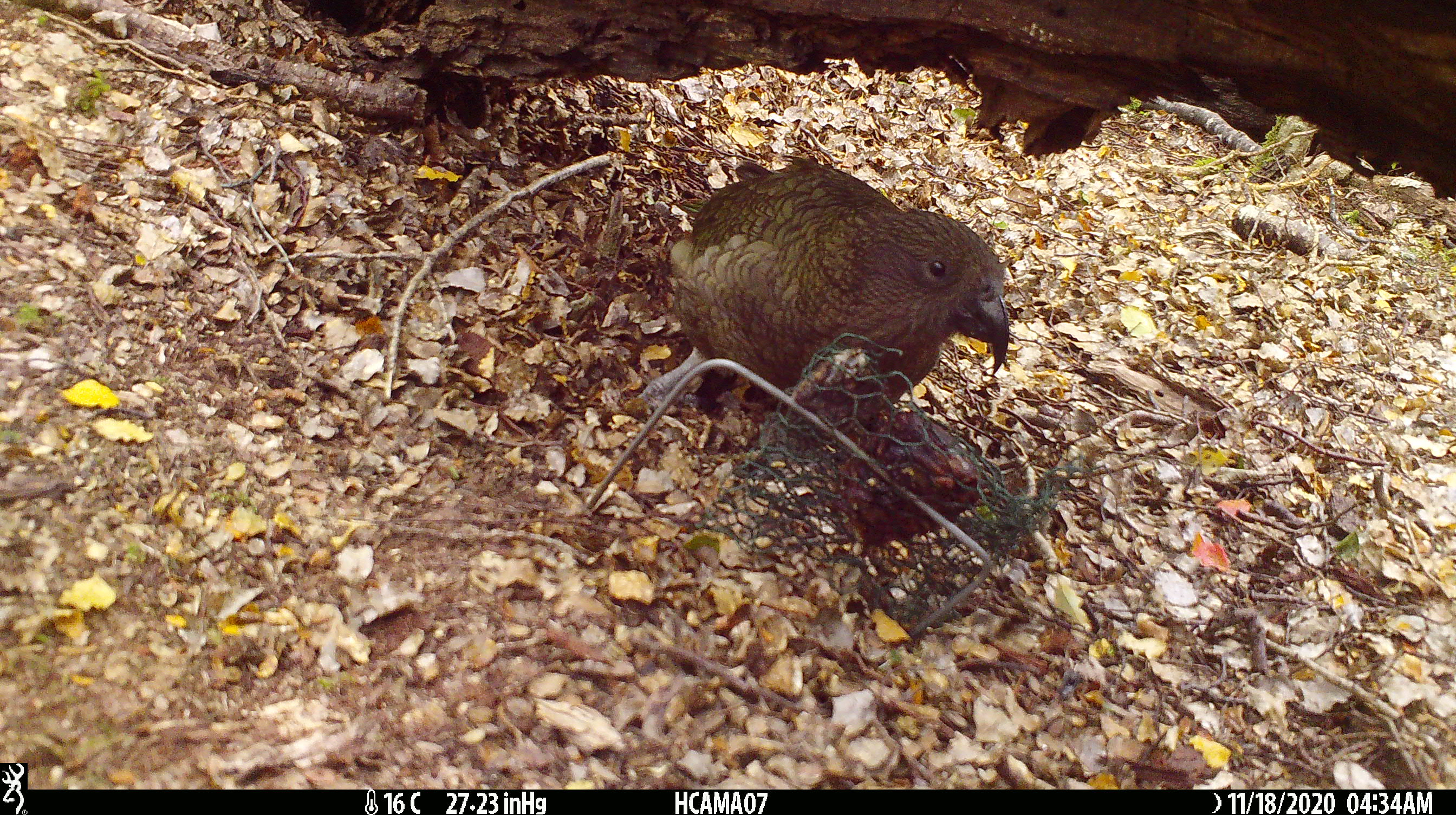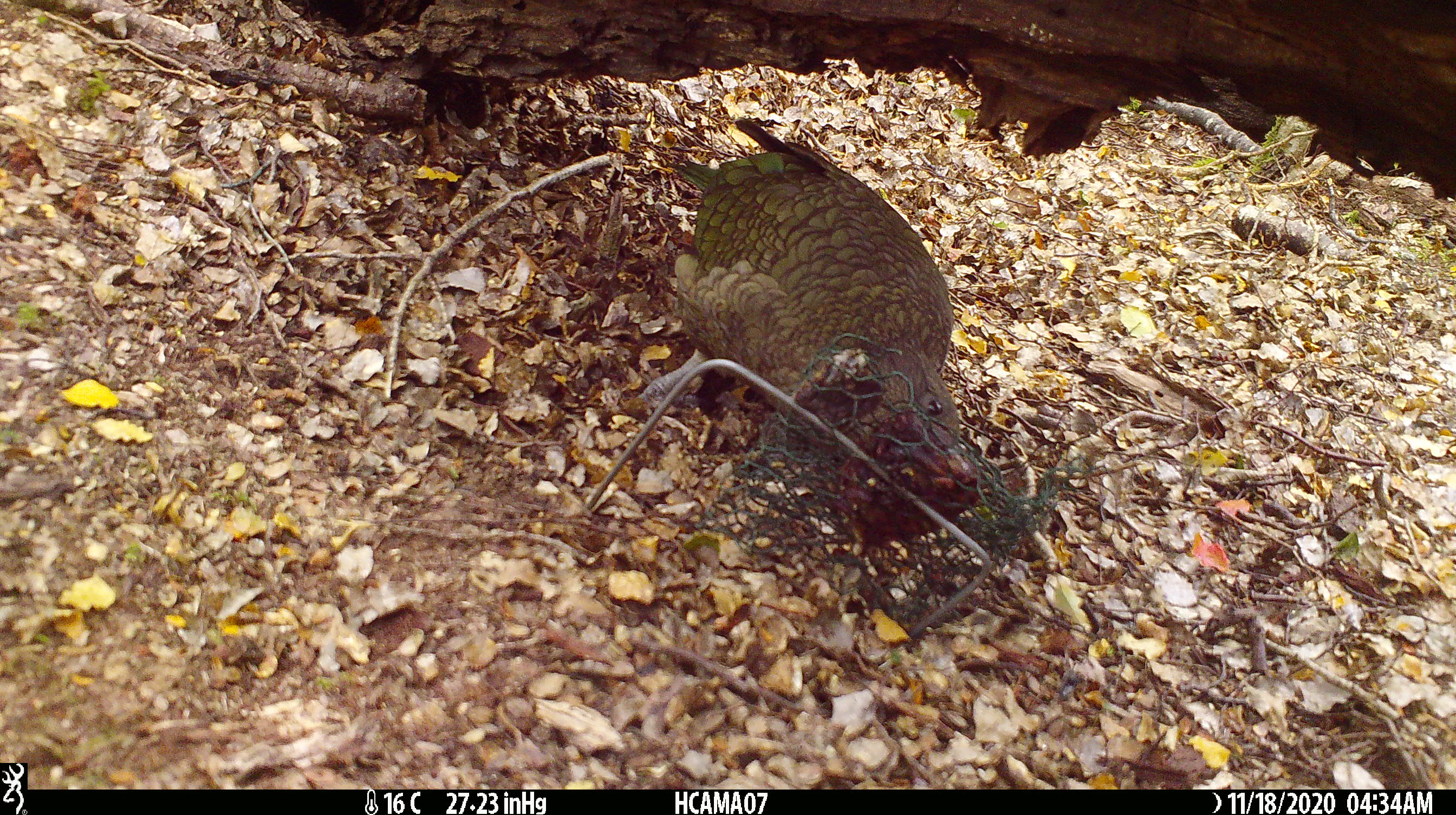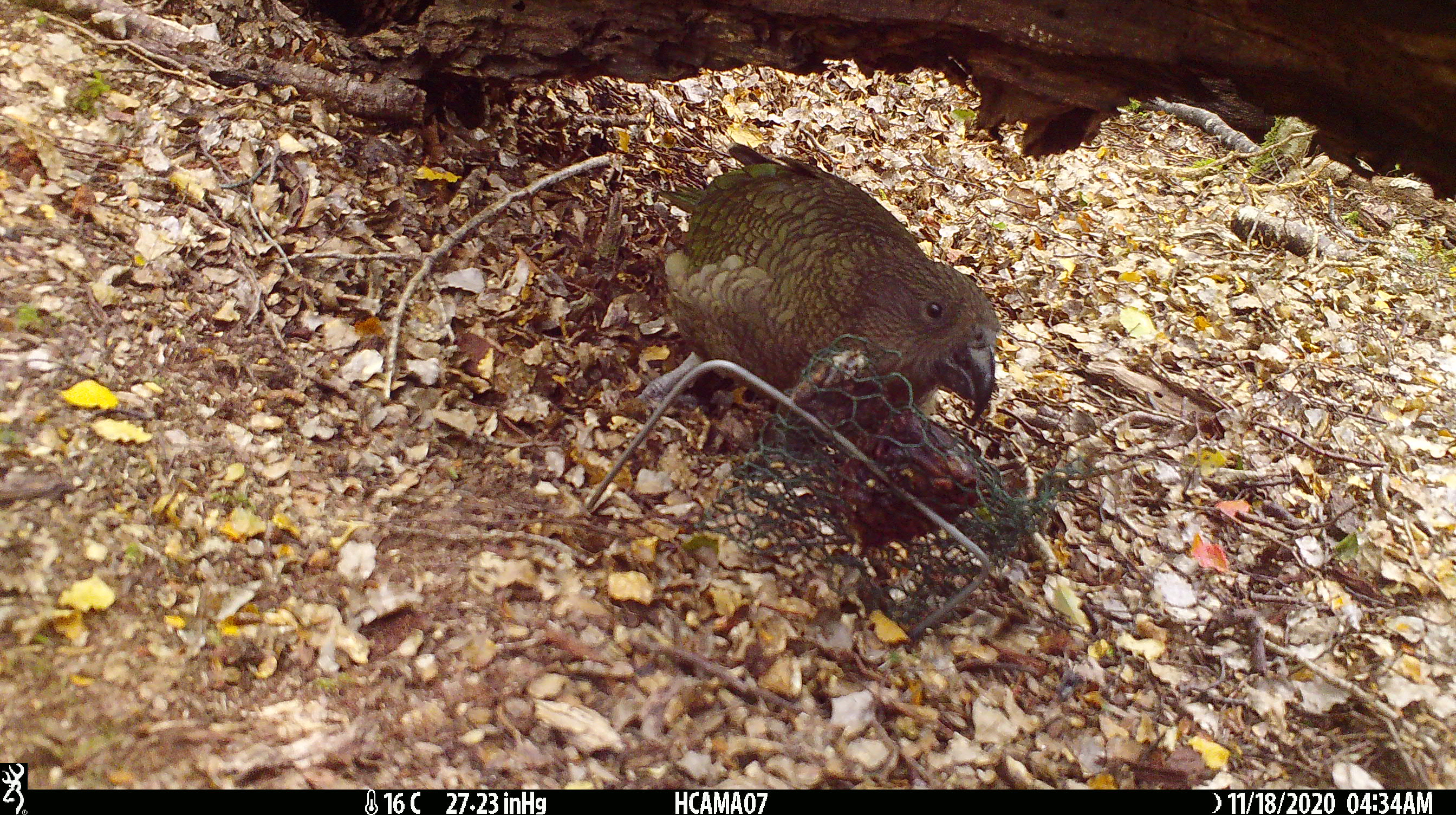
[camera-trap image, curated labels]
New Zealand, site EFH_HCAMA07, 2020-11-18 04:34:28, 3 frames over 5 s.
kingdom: Animalia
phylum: Chordata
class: Aves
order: Psittaciformes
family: Strigopidae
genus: Nestor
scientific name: Nestor notabilis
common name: kea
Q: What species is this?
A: Kea (Nestor notabilis).